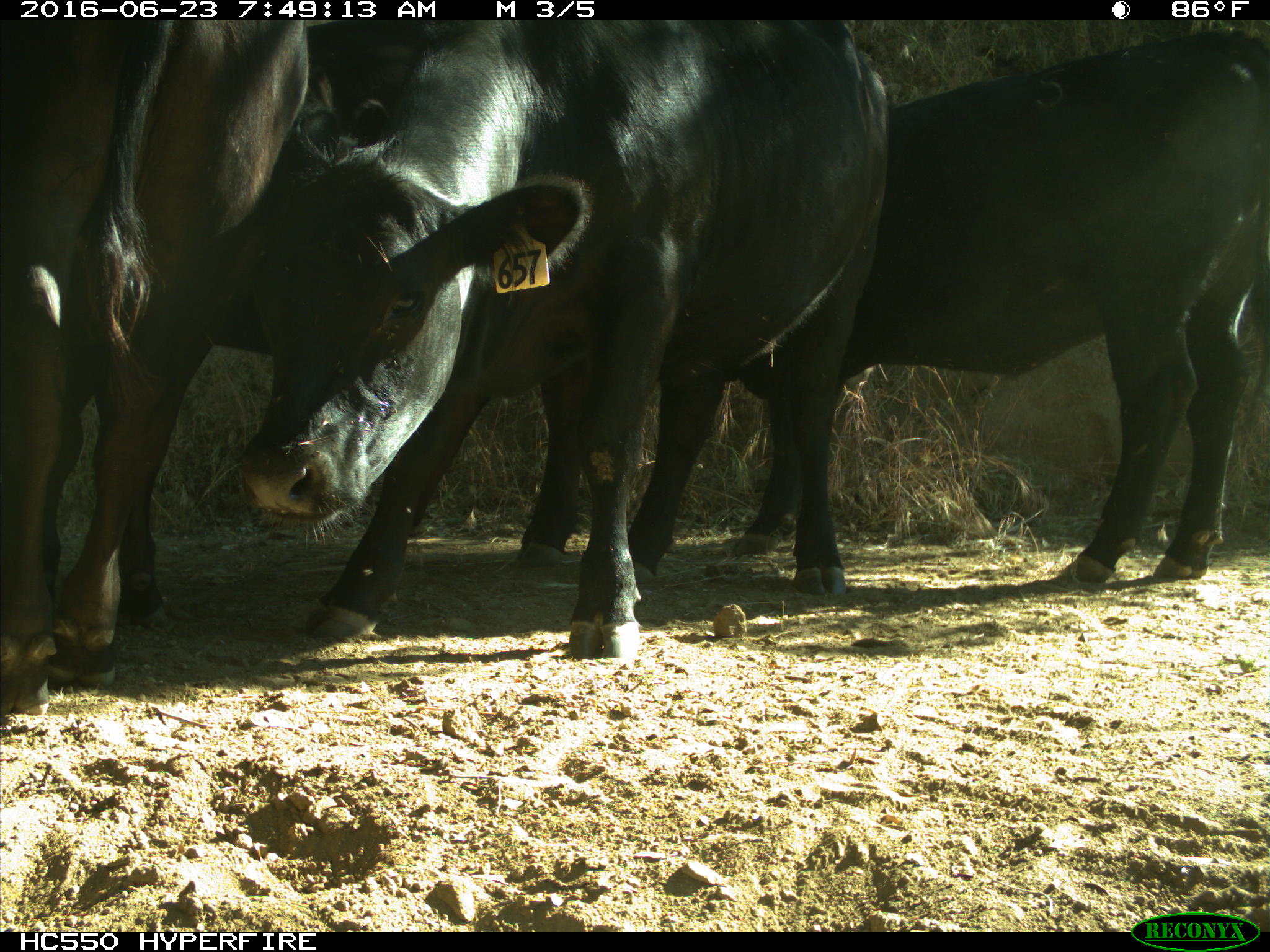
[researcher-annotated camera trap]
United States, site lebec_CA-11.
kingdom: Animalia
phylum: Chordata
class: Mammalia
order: Artiodactyla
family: Bovidae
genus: Bos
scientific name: Bos taurus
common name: domestic cow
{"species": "Bos taurus (domestic cow)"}